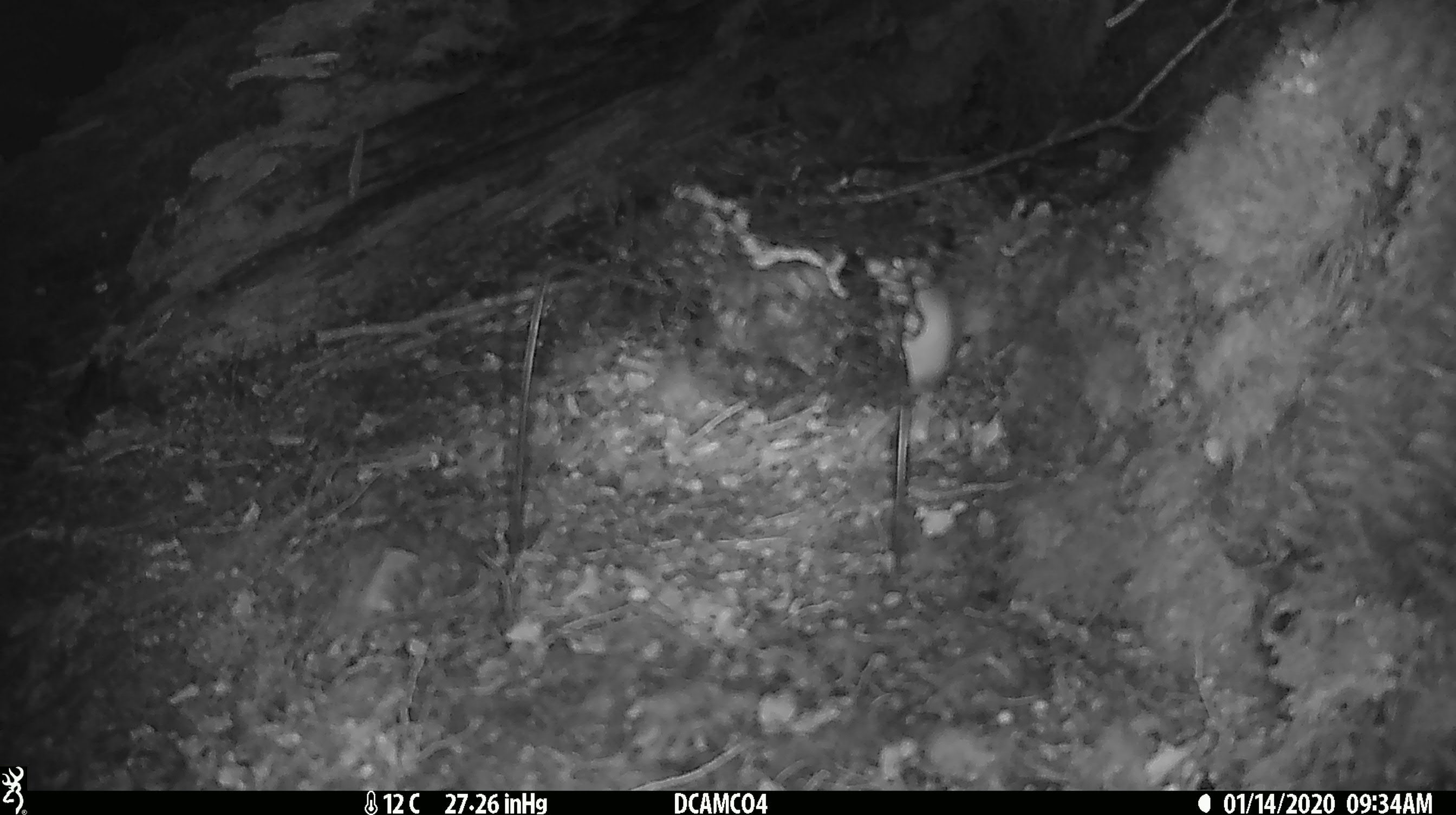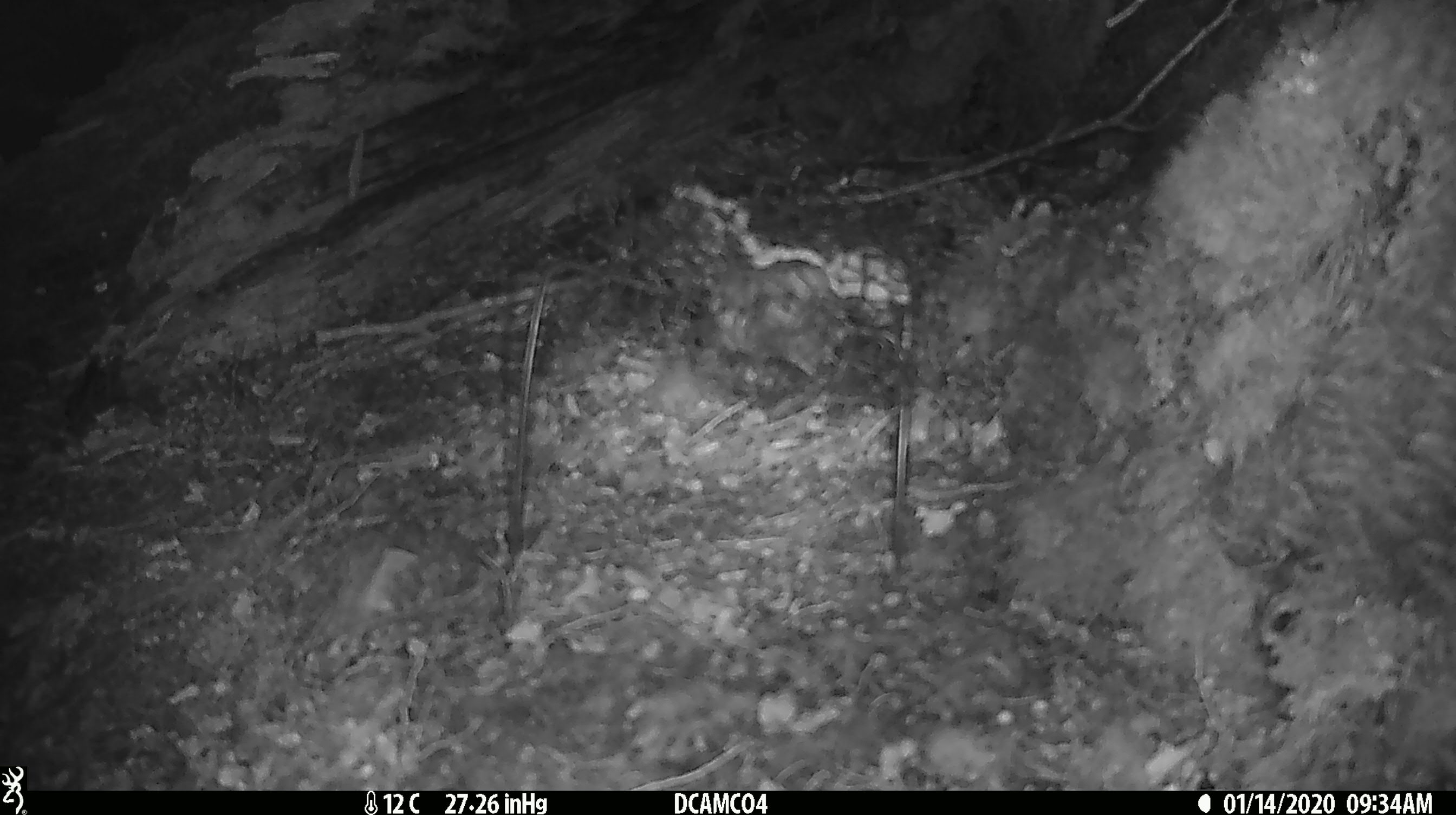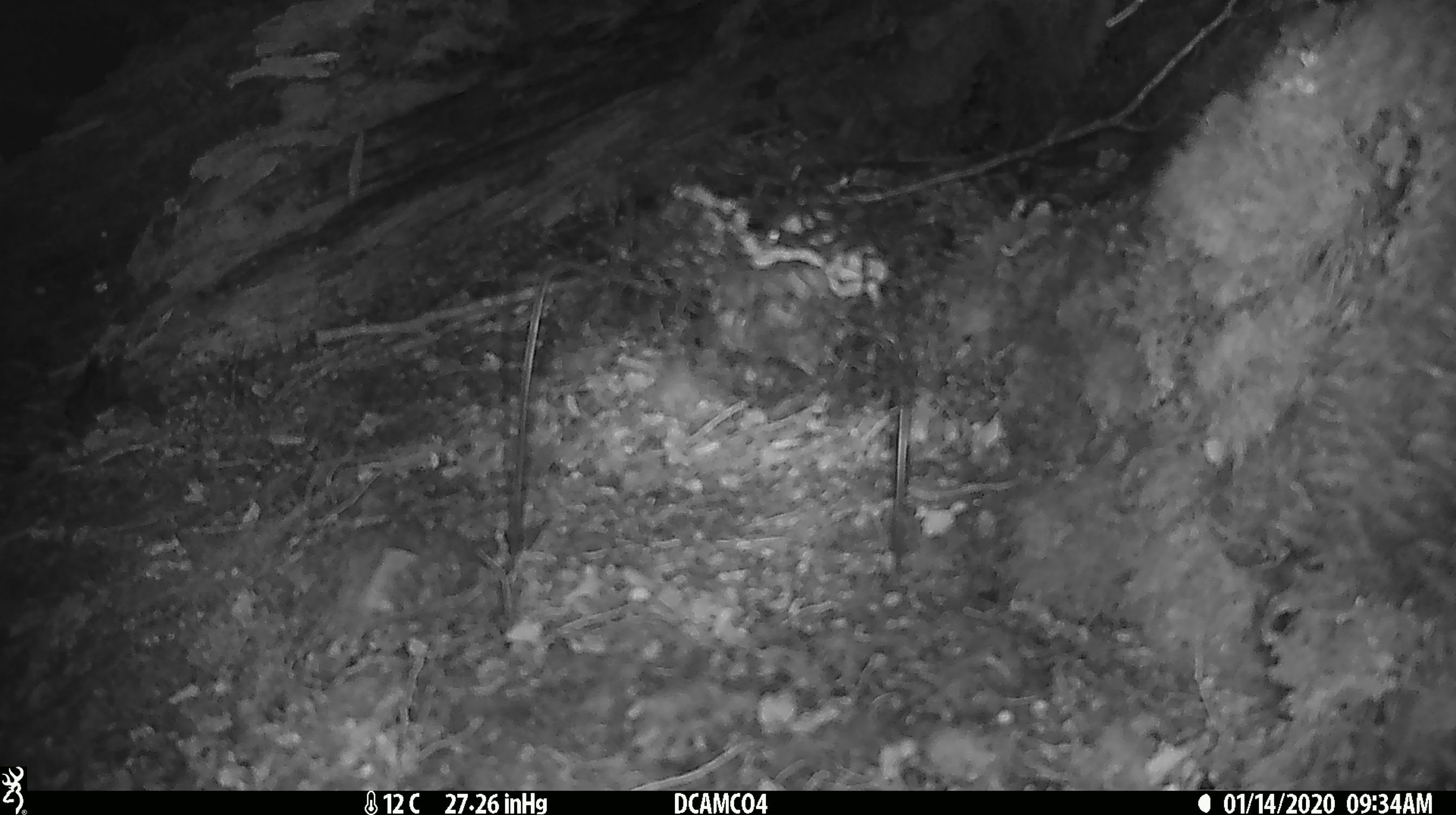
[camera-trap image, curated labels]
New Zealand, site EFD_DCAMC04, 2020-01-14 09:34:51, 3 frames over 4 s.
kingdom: Animalia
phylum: Chordata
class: Mammalia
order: Rodentia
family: Muridae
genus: Mus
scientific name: Mus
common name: mouse